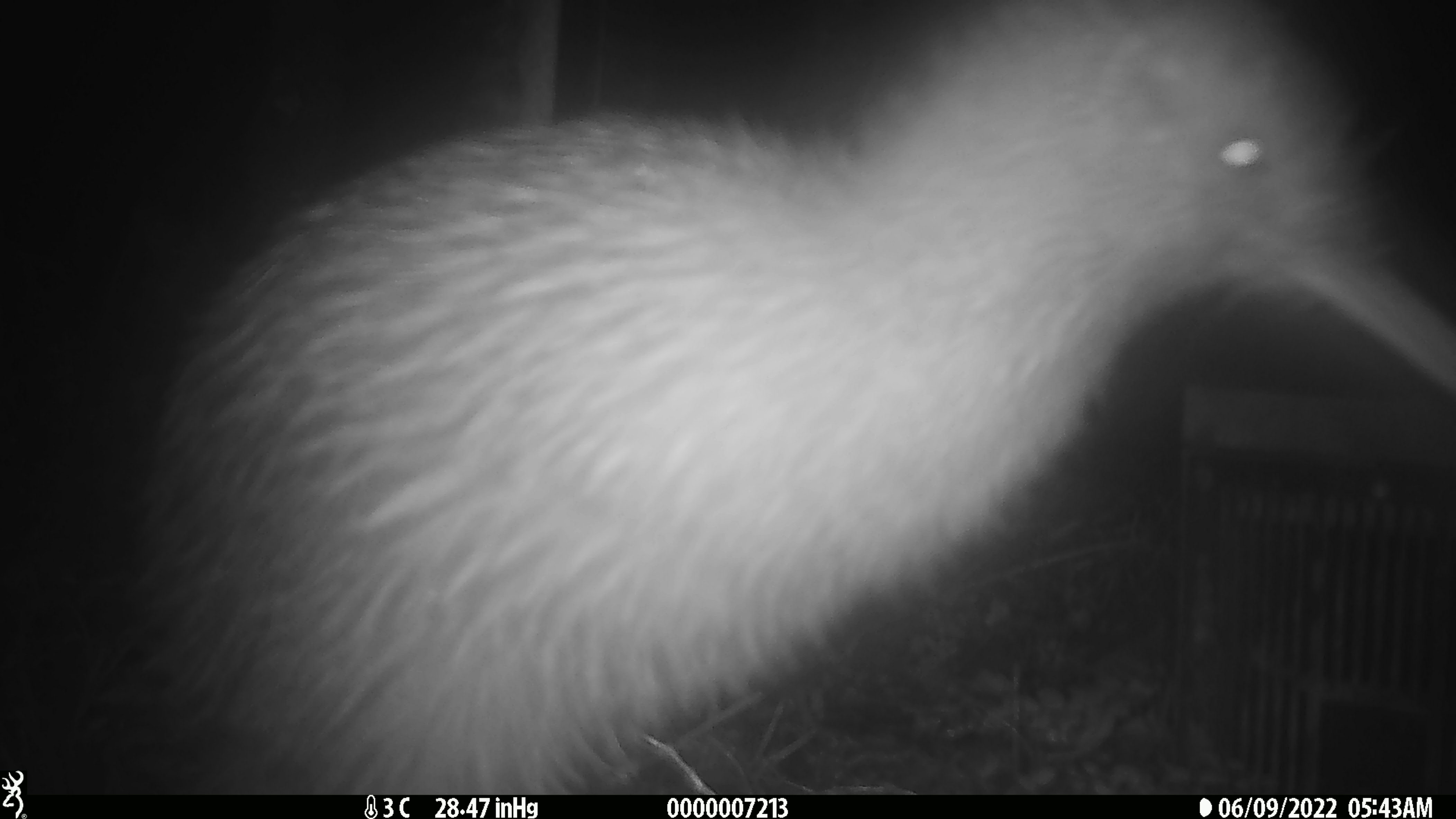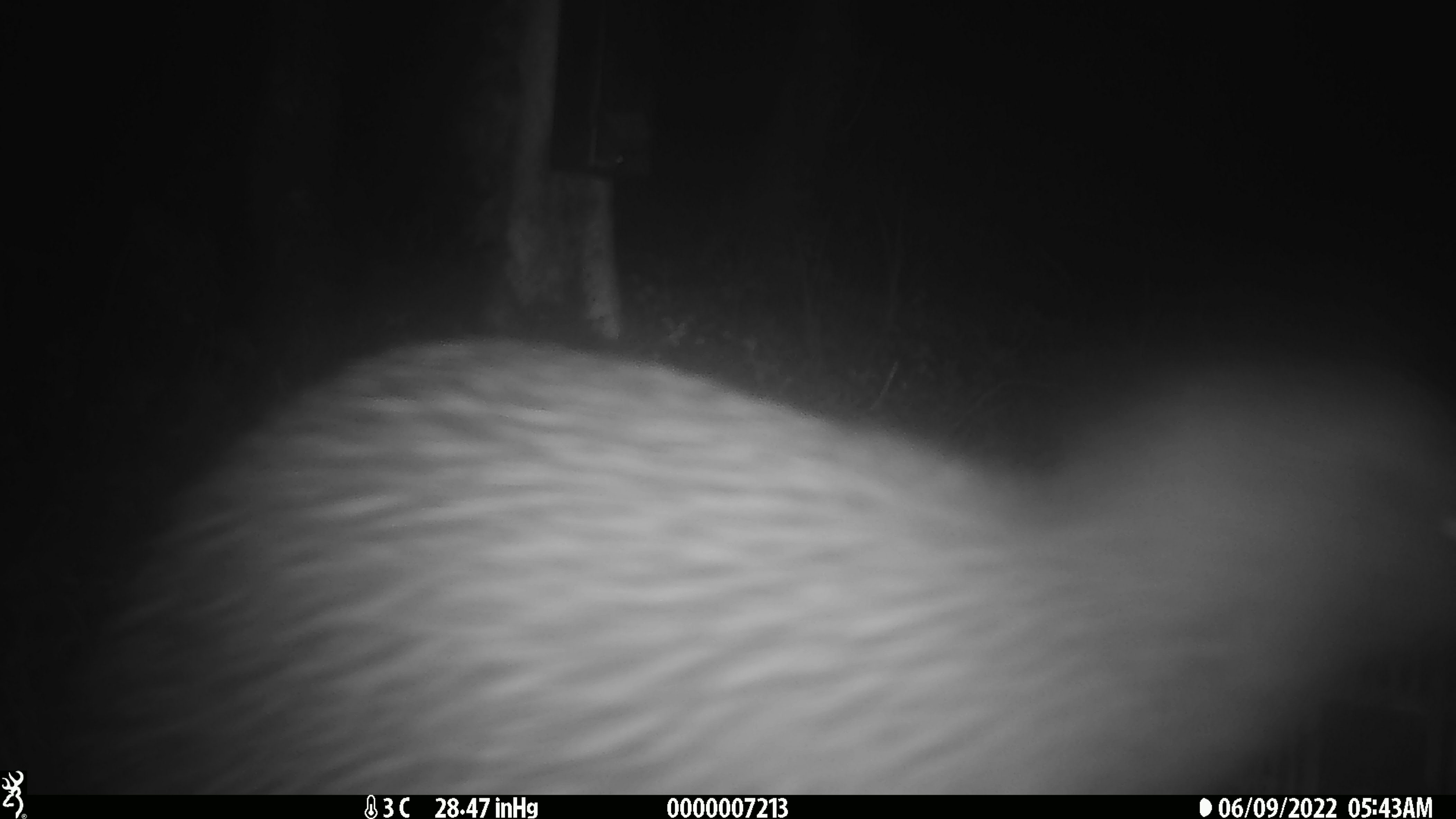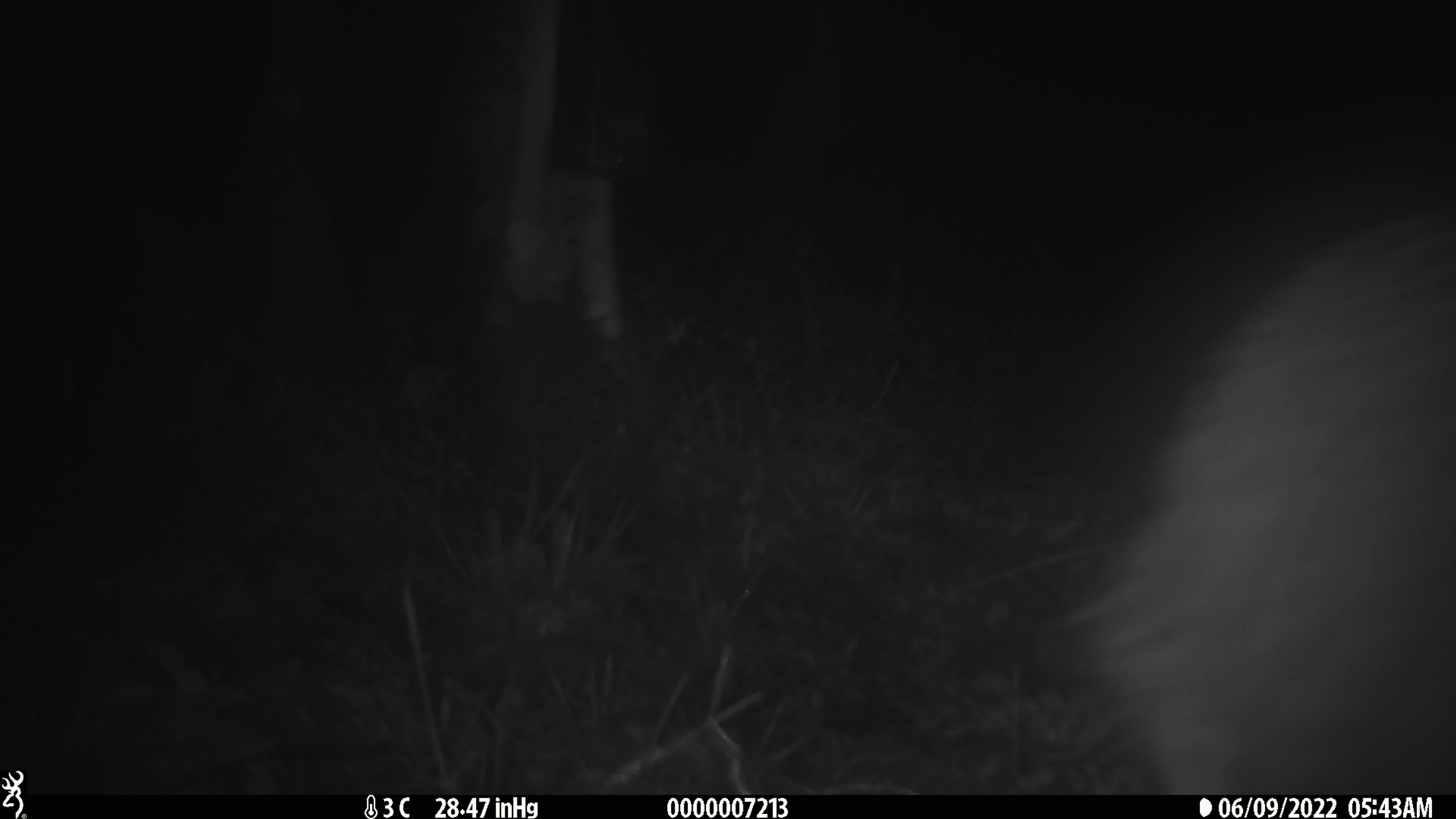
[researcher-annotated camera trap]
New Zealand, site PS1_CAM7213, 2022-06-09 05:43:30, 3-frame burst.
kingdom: Animalia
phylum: Chordata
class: Aves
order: Apterygiformes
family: Apterygidae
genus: Apteryx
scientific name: Apteryx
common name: kiwi